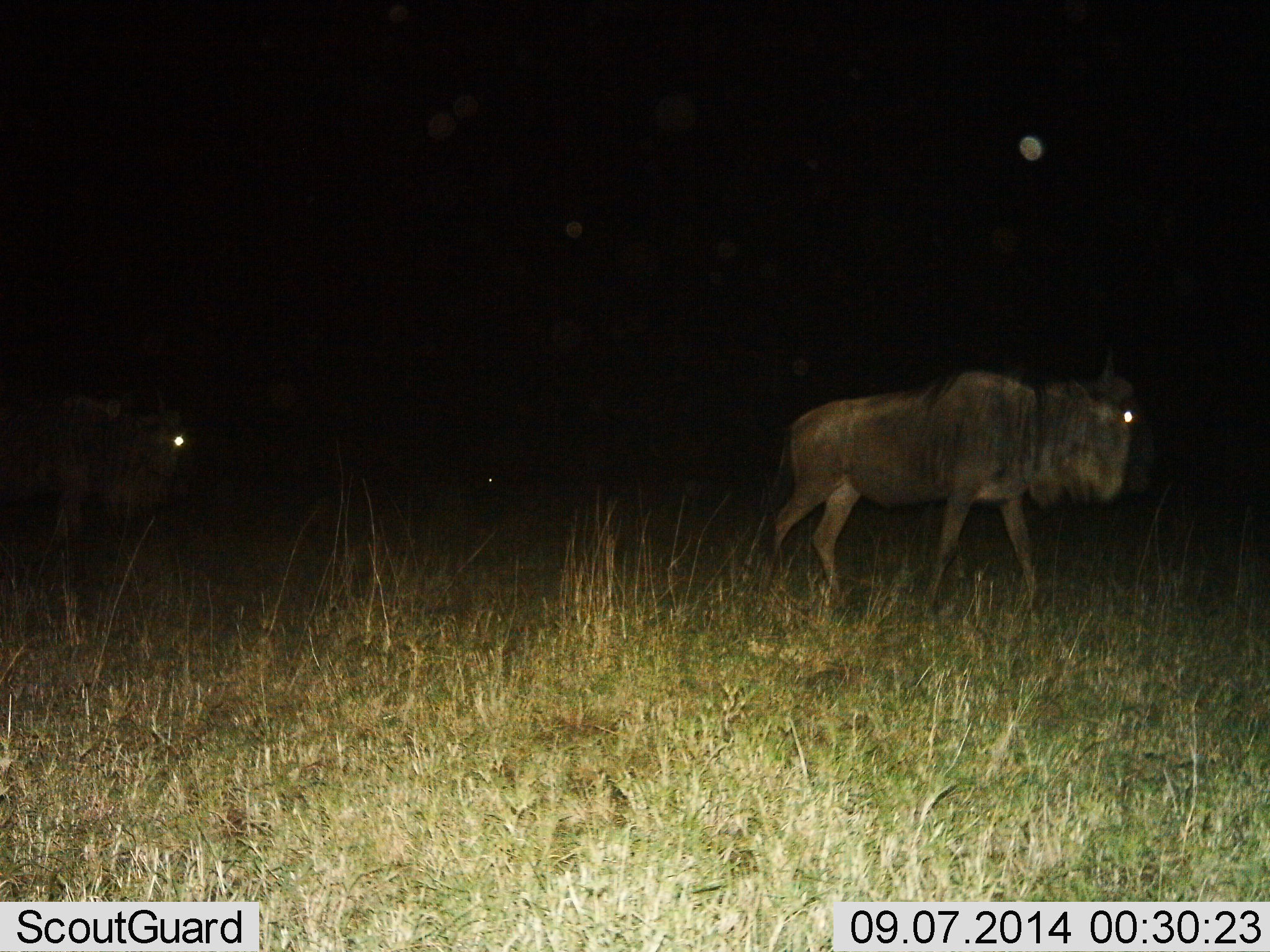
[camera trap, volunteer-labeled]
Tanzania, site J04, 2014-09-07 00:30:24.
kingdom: Animalia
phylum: Chordata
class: Mammalia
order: Artiodactyla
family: Bovidae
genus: Connochaetes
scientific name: Connochaetes taurinus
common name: blue wildebeest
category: wildebeest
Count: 2.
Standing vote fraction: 30%.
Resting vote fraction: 0%.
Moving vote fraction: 80%.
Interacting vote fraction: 0%.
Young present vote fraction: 0%.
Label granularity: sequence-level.